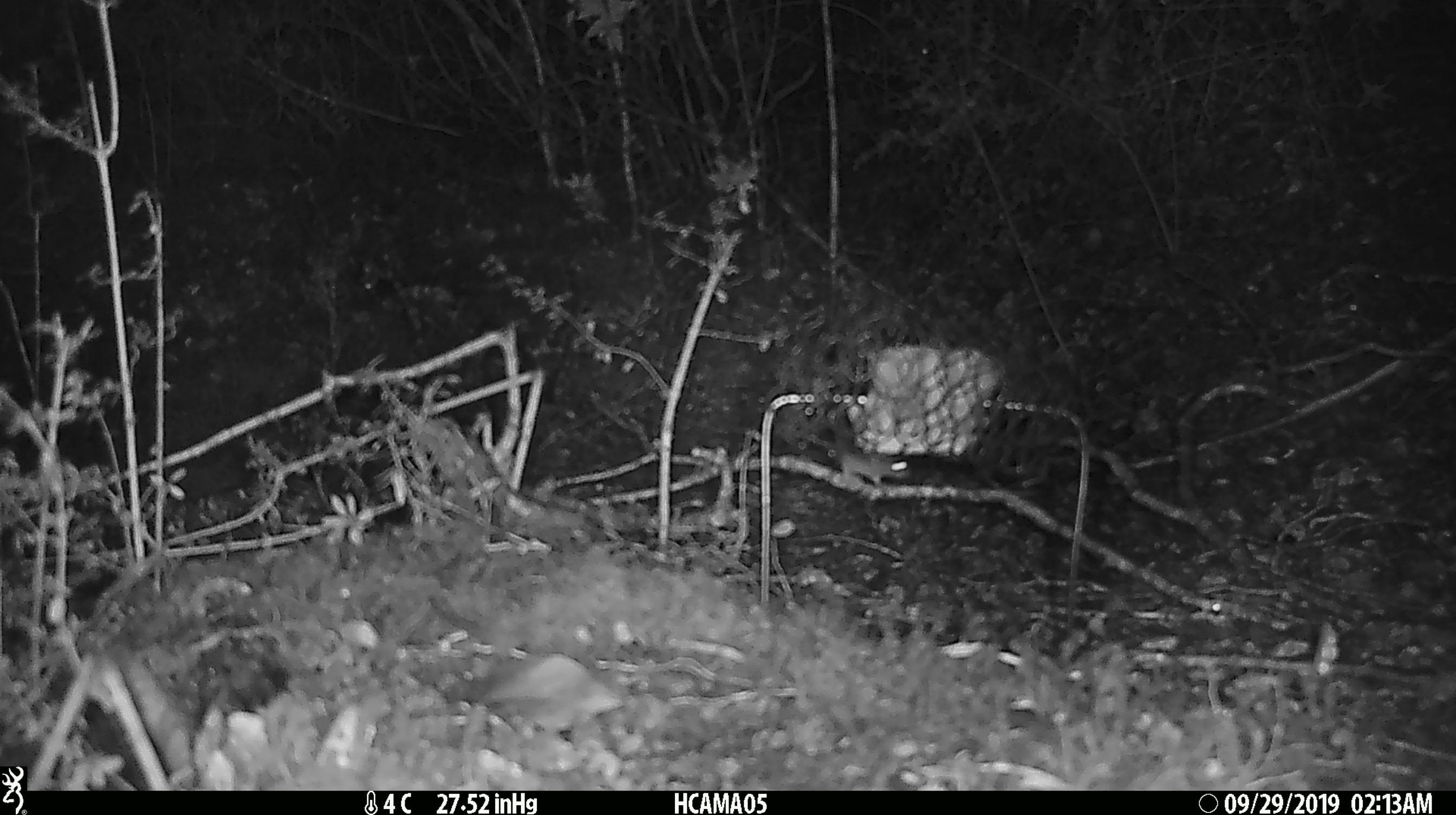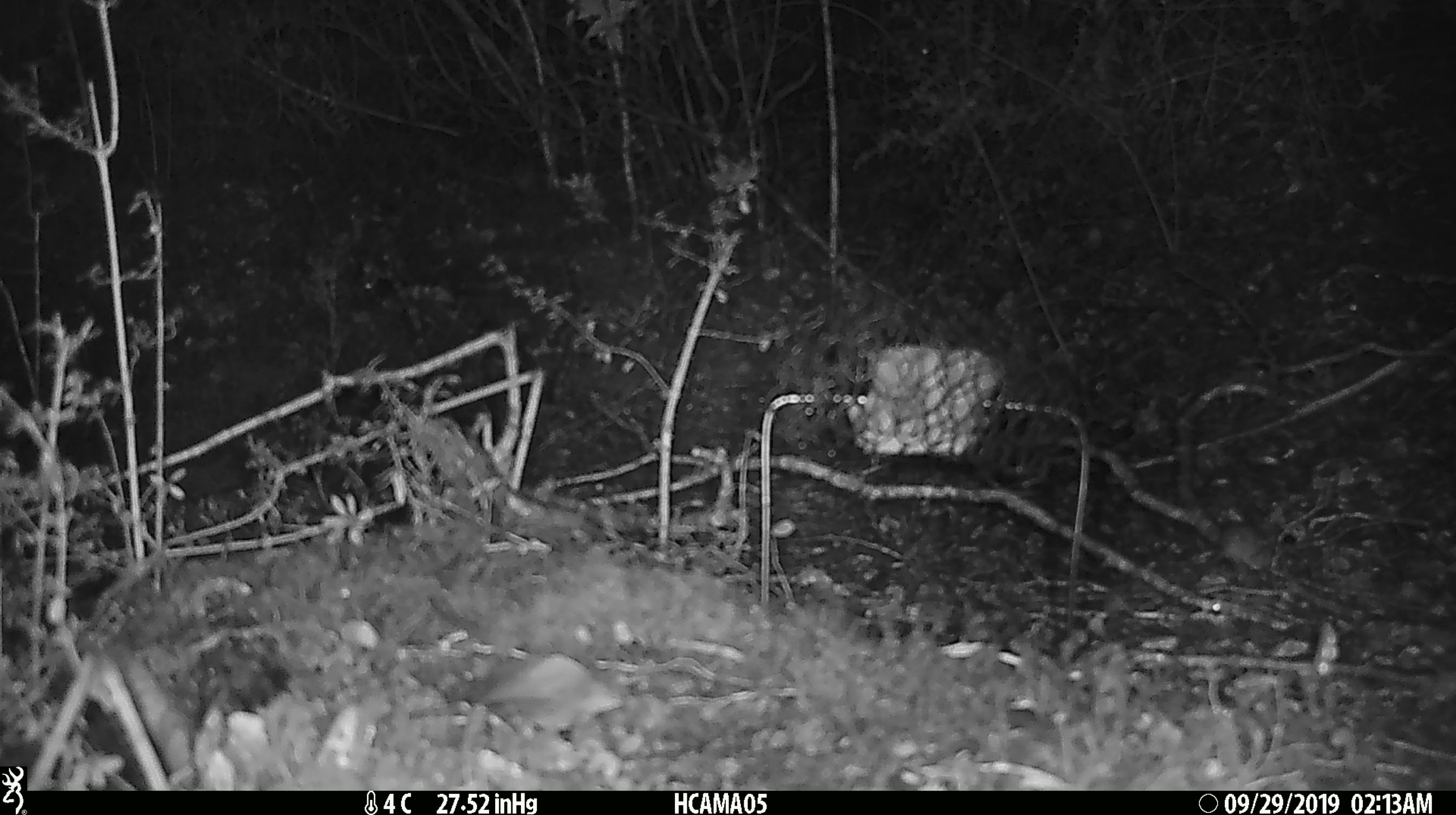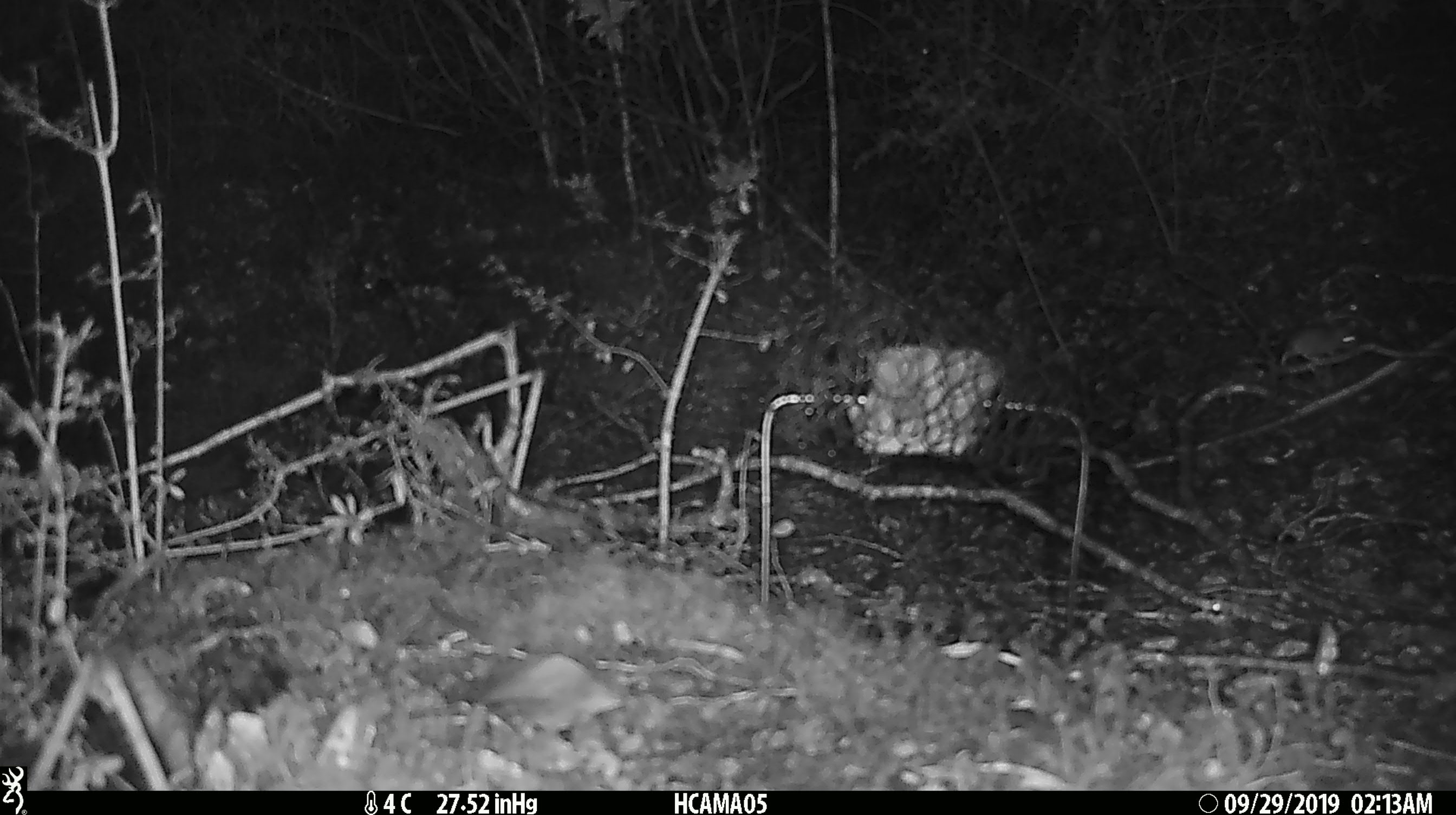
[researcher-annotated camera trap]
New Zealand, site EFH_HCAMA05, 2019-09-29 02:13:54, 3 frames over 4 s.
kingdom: Animalia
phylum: Chordata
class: Mammalia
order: Rodentia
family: Muridae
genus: Mus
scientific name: Mus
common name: mouse